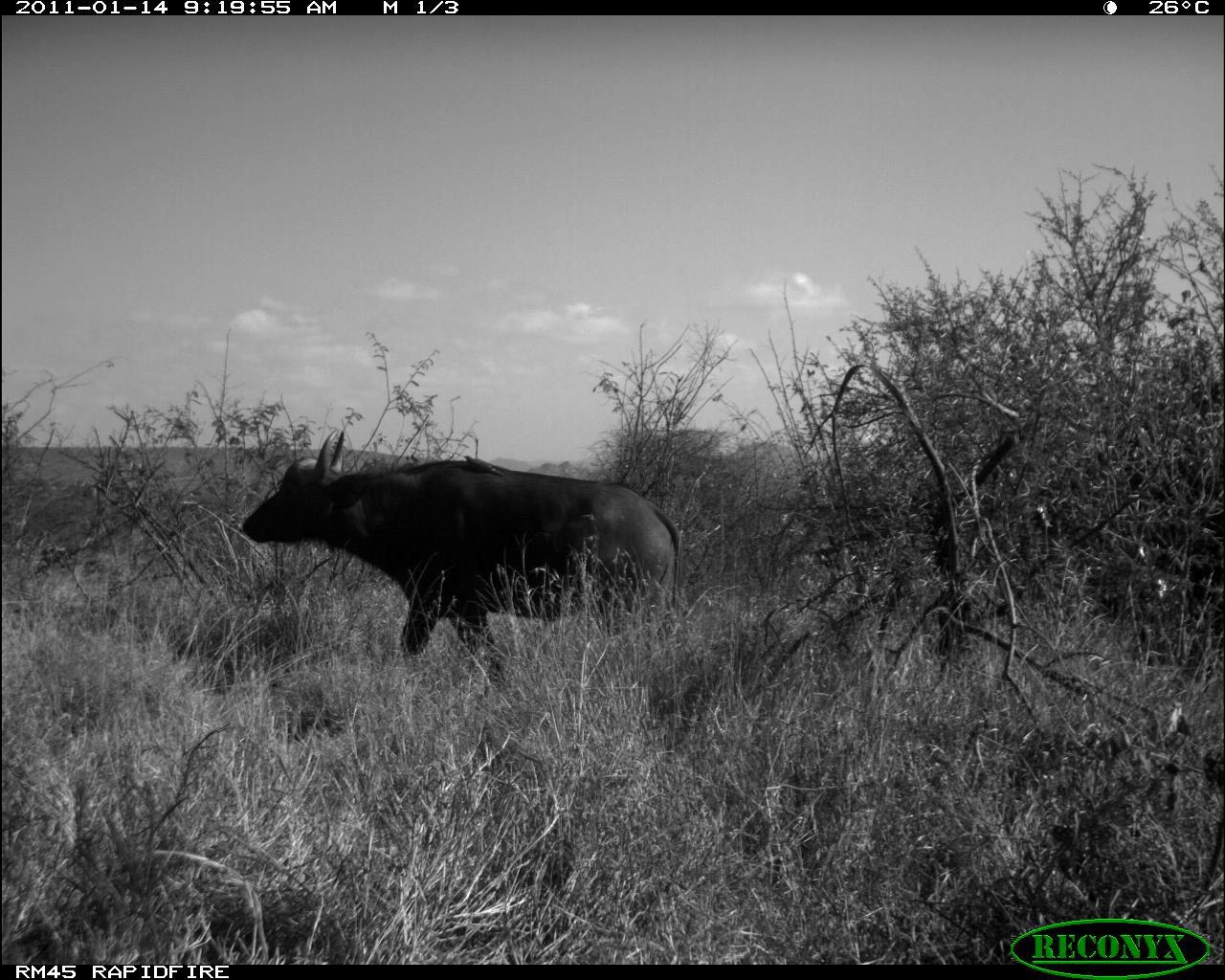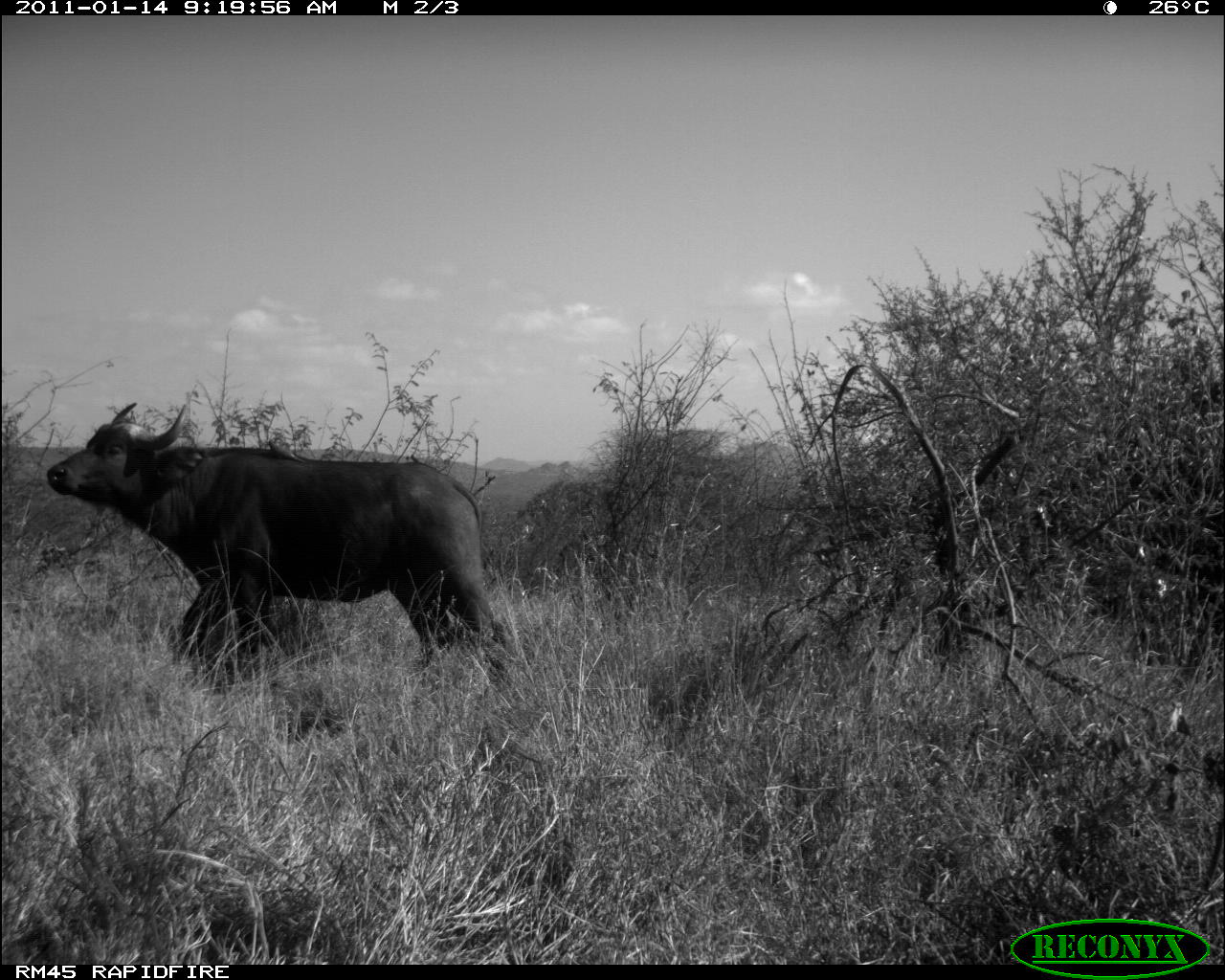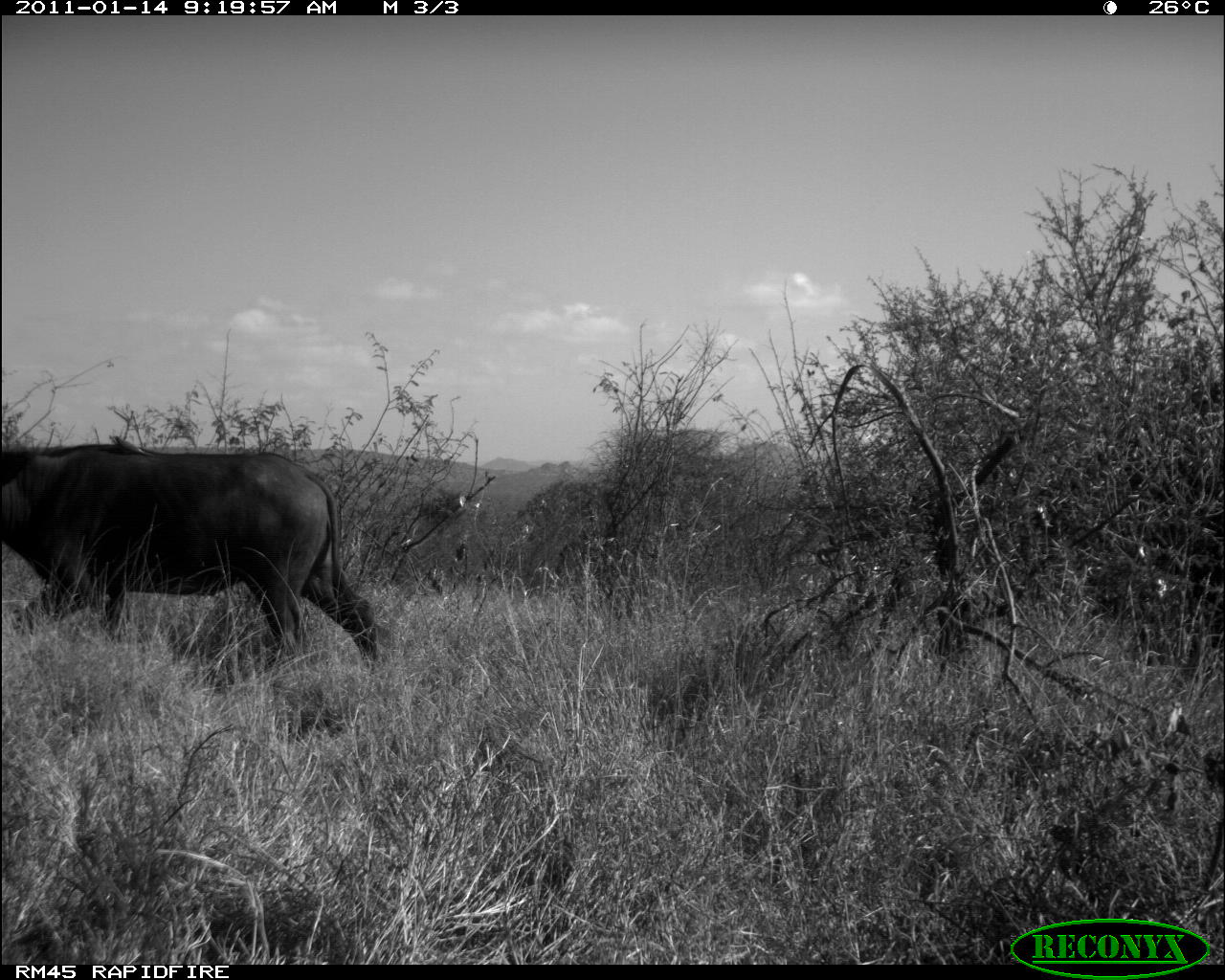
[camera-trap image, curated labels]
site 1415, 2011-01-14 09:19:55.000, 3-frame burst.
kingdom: Animalia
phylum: Chordata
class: Mammalia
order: Artiodactyla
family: Bovidae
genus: Syncerus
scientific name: Syncerus caffer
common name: african buffalo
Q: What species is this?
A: Syncerus caffer (african buffalo).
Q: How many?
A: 1.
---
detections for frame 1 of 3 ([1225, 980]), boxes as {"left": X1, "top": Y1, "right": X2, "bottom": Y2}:
syncerus caffer: {"left": 240, "top": 426, "right": 681, "bottom": 686}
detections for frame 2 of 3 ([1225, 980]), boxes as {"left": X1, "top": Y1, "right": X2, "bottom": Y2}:
syncerus caffer: {"left": 46, "top": 401, "right": 508, "bottom": 690}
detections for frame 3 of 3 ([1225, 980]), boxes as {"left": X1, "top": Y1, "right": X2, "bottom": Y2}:
syncerus caffer: {"left": 3, "top": 436, "right": 380, "bottom": 666}